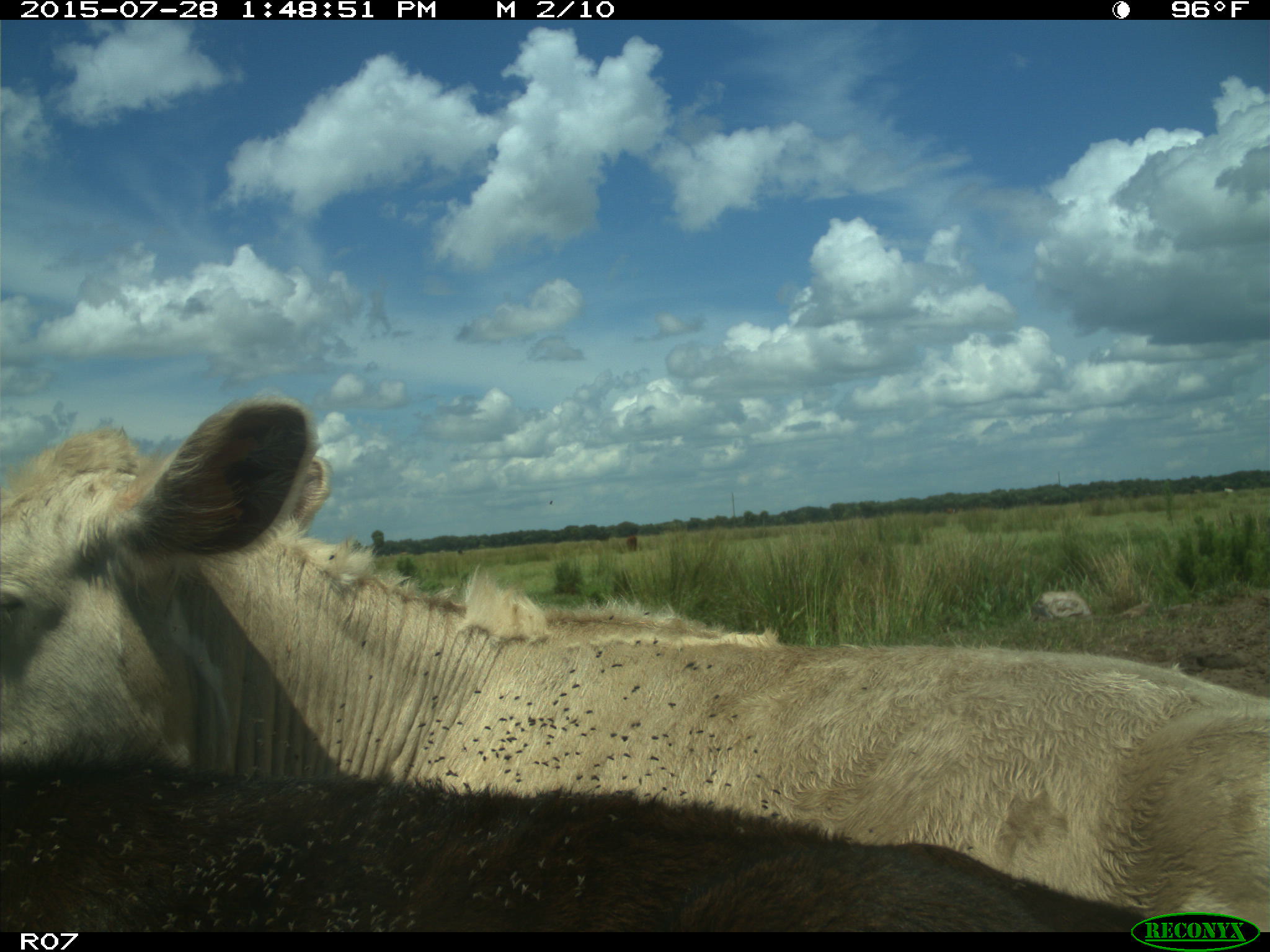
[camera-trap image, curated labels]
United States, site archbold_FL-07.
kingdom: Animalia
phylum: Chordata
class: Mammalia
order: Artiodactyla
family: Bovidae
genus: Bos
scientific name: Bos taurus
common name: domestic cow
Bos taurus (domestic cow).